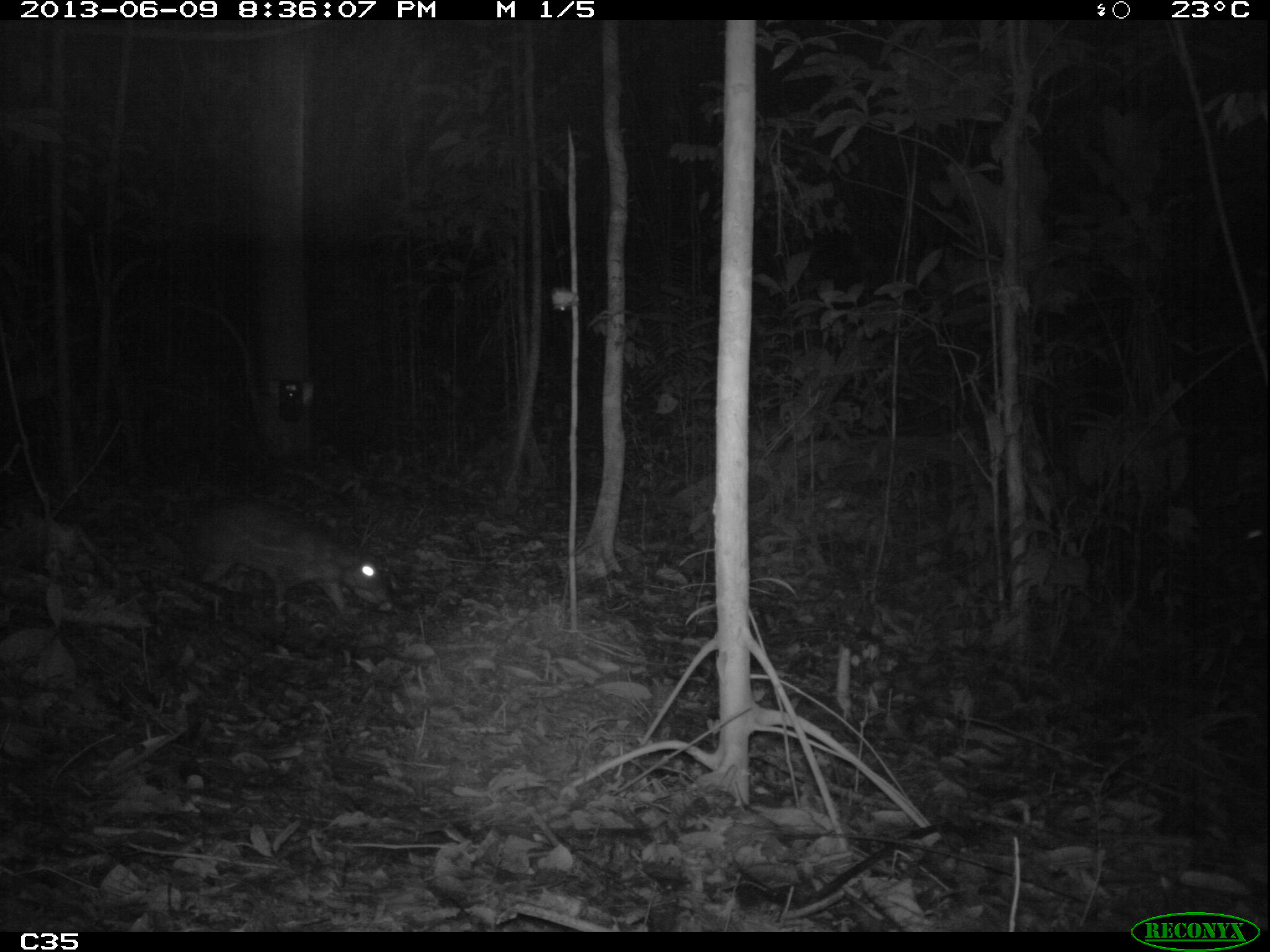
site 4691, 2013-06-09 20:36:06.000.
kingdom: Animalia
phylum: Chordata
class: Mammalia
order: Rodentia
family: Cuniculidae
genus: Cuniculus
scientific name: Cuniculus paca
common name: spotted paca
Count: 1.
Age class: adult.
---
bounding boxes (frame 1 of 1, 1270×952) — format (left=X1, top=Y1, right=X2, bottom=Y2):
cuniculus paca: (left=192, top=503, right=394, bottom=633)